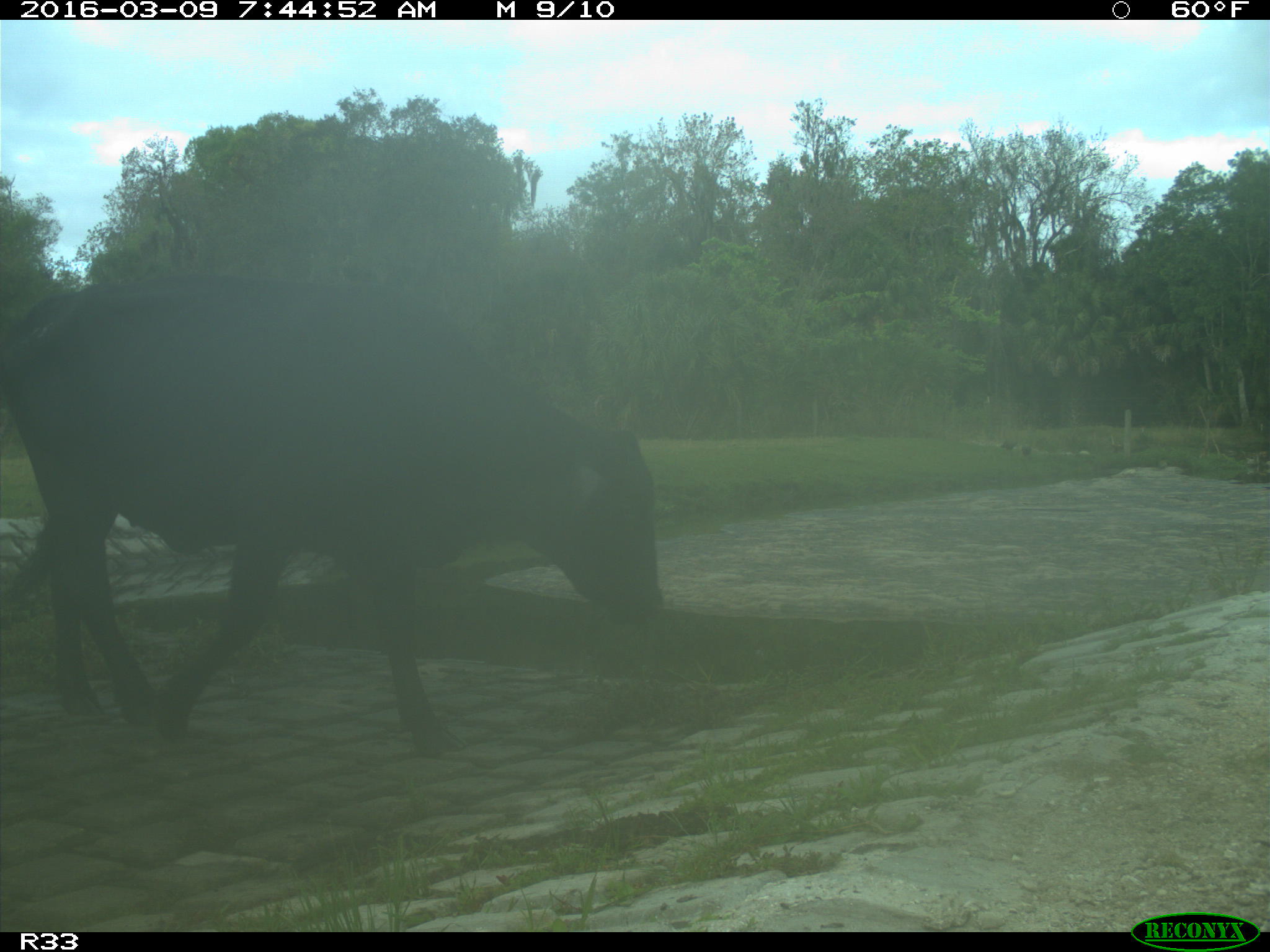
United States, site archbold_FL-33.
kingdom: Animalia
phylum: Chordata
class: Mammalia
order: Artiodactyla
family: Bovidae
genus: Bos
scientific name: Bos taurus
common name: domestic cow